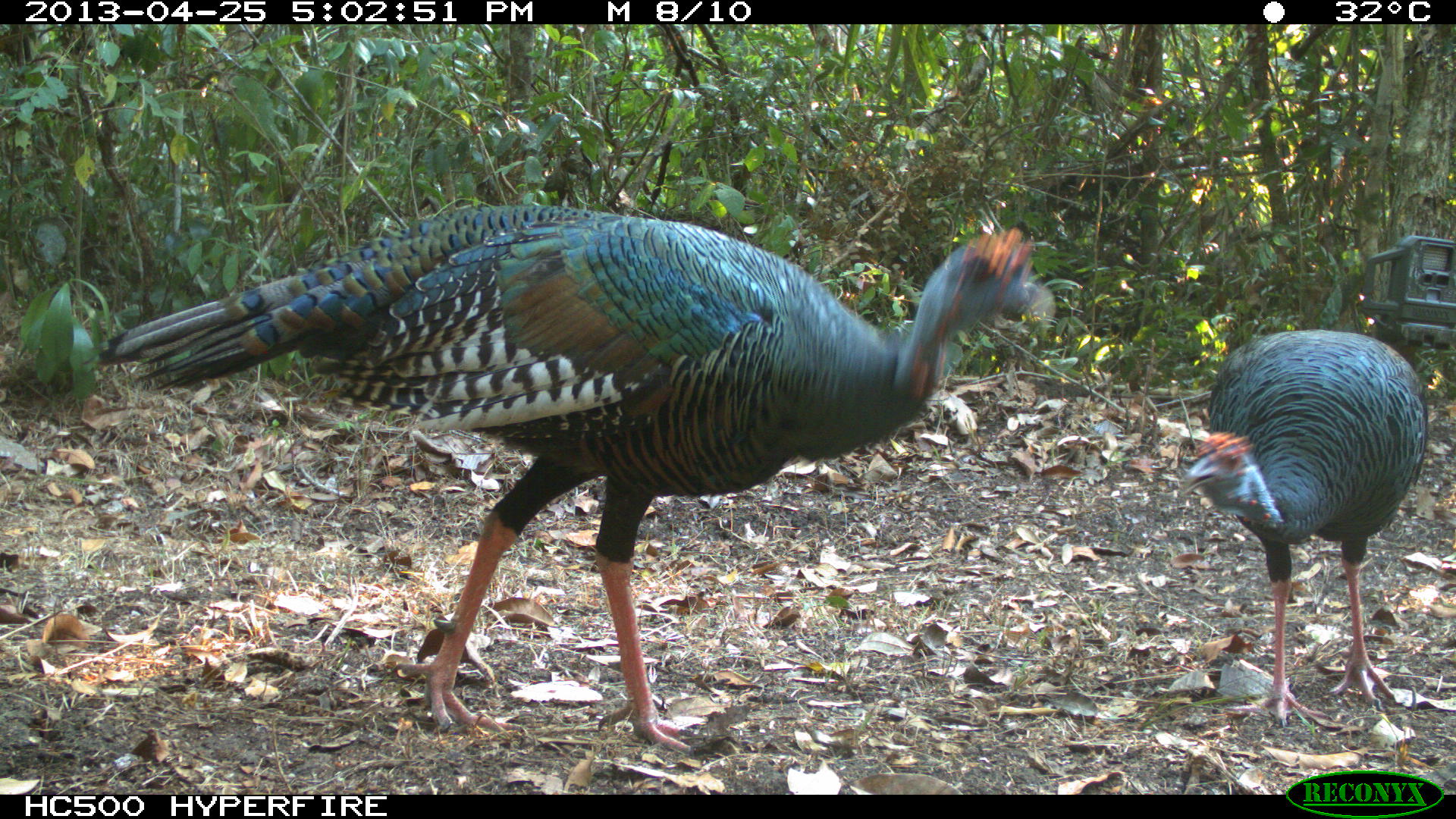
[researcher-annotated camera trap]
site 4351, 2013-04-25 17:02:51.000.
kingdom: Animalia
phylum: Chordata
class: Aves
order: Galliformes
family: Phasianidae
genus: Meleagris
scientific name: Meleagris ocellata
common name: ocellated turkey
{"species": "Meleagris ocellata (ocellated turkey)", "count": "2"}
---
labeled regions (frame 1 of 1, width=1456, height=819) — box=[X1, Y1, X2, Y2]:
meleagris ocellata: box=[93, 207, 1055, 753]; box=[1179, 329, 1427, 725]